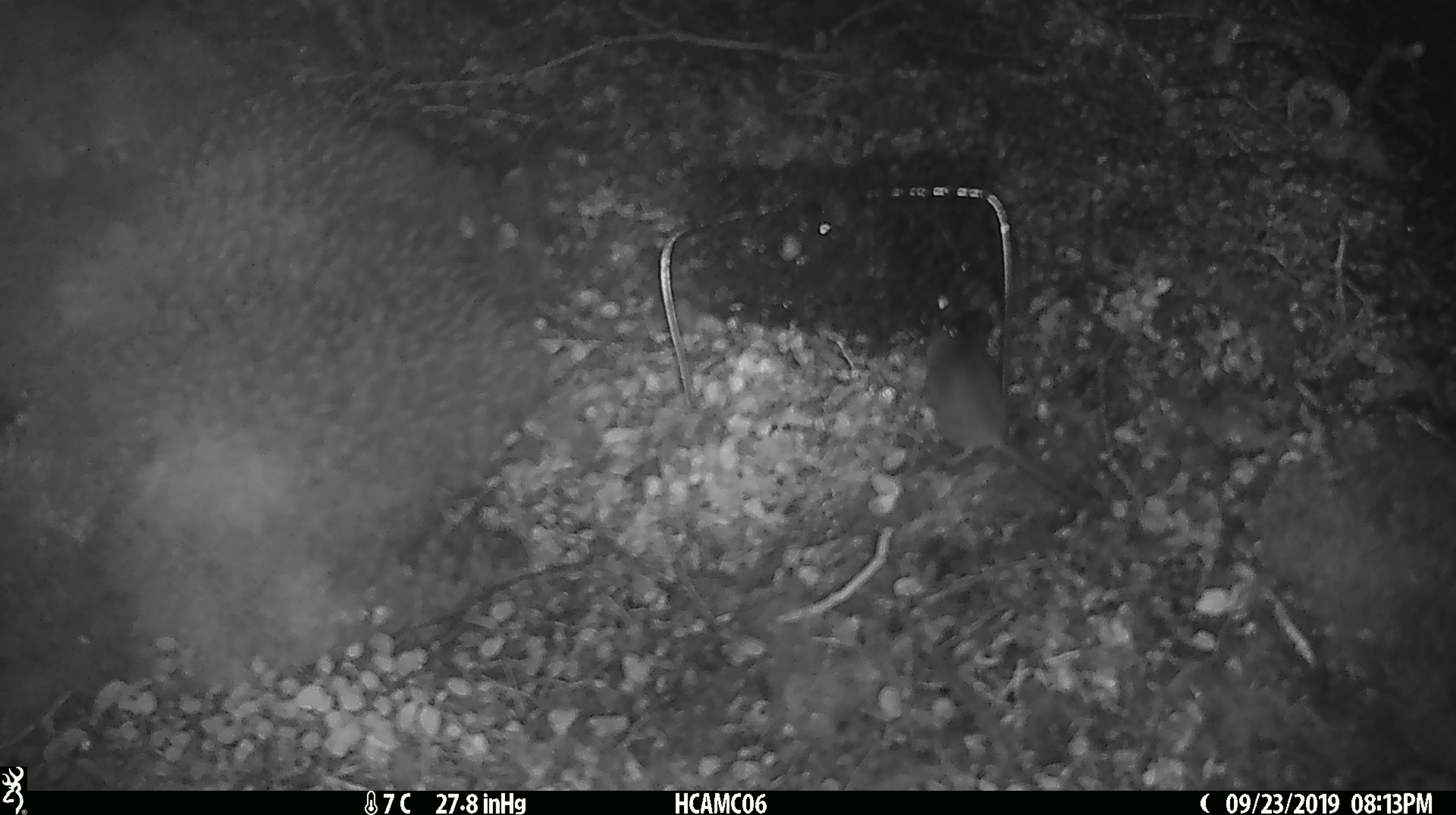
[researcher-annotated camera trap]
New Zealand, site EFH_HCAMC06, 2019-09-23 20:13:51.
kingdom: Animalia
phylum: Chordata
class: Mammalia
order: Rodentia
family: Muridae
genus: Mus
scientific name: Mus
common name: mouse